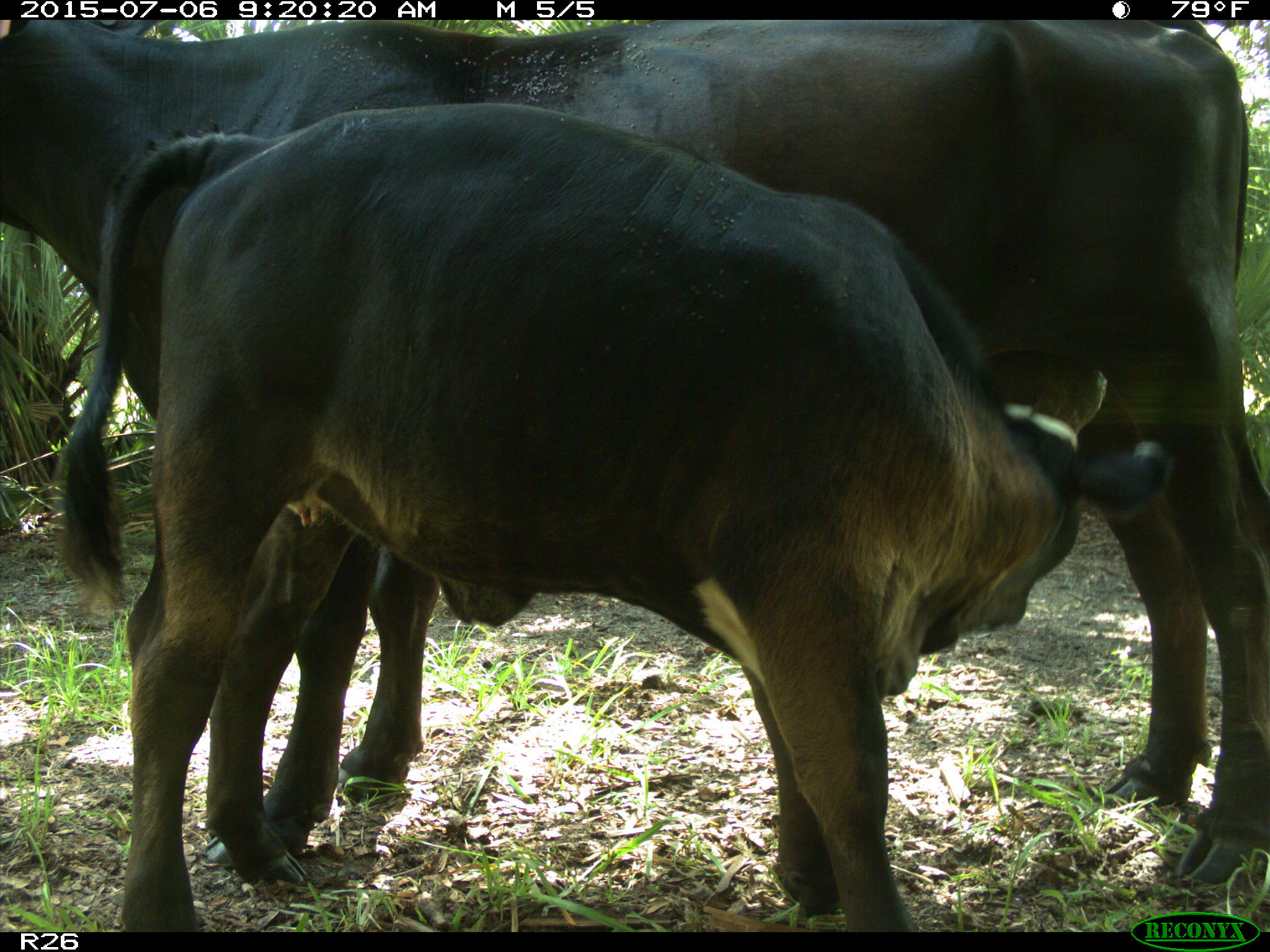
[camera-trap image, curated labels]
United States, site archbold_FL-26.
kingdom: Animalia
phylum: Chordata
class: Mammalia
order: Artiodactyla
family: Bovidae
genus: Bos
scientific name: Bos taurus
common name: domestic cow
Bos taurus (domestic cow).